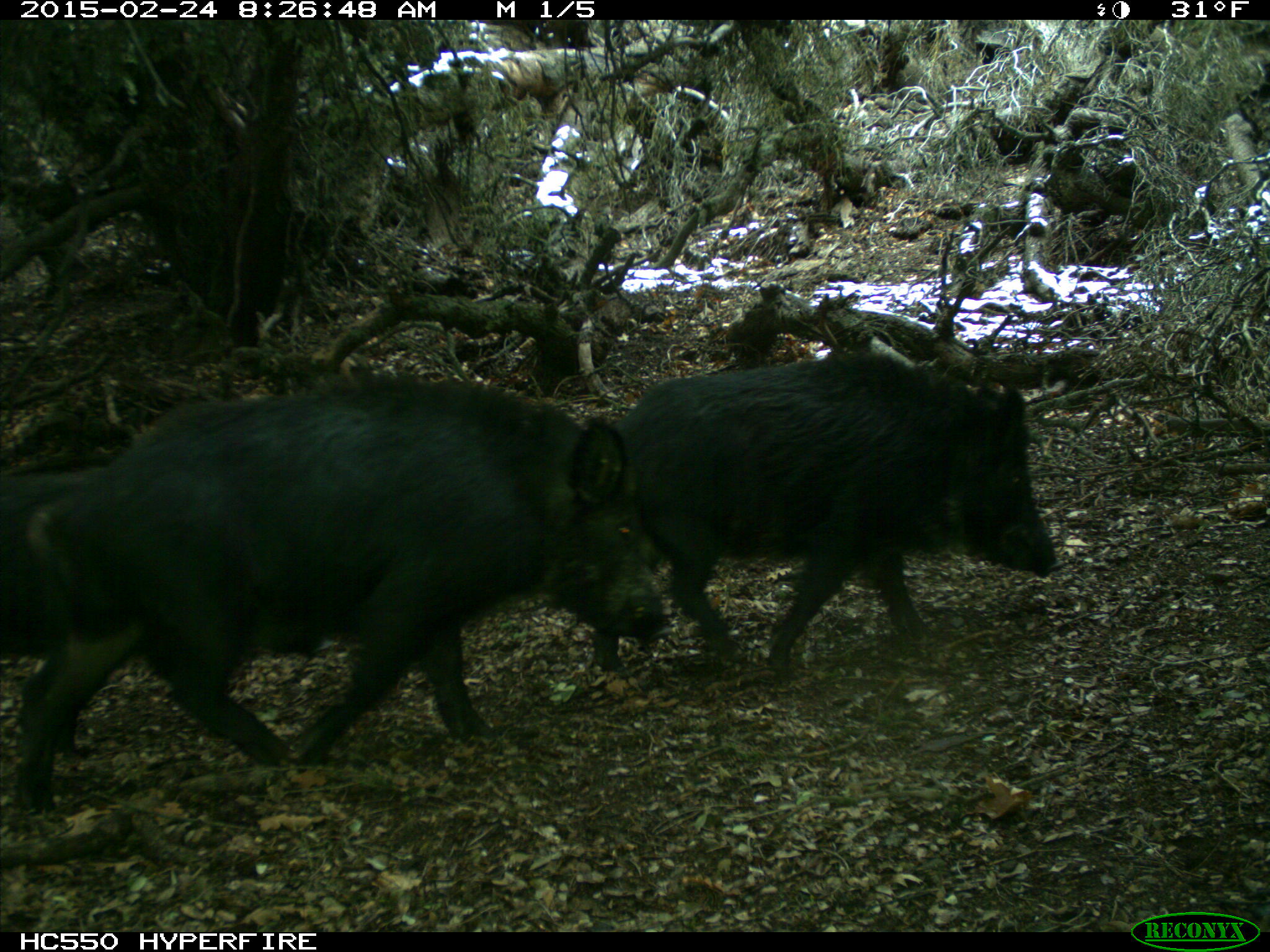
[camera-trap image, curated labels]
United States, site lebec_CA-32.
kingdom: Animalia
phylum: Chordata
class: Mammalia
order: Artiodactyla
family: Suidae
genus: Sus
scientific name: Sus scrofa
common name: wild boar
Sus scrofa (wild boar).